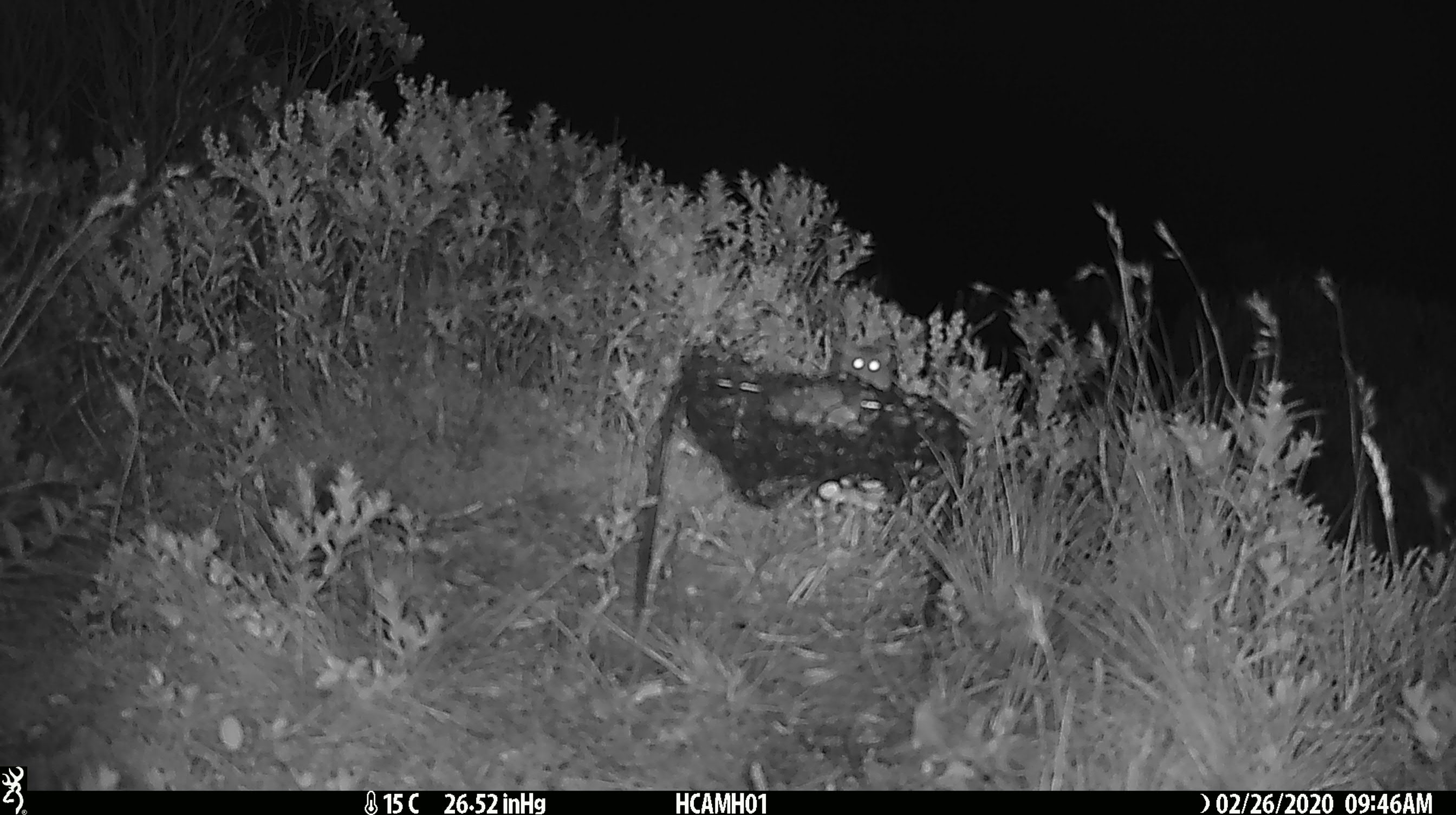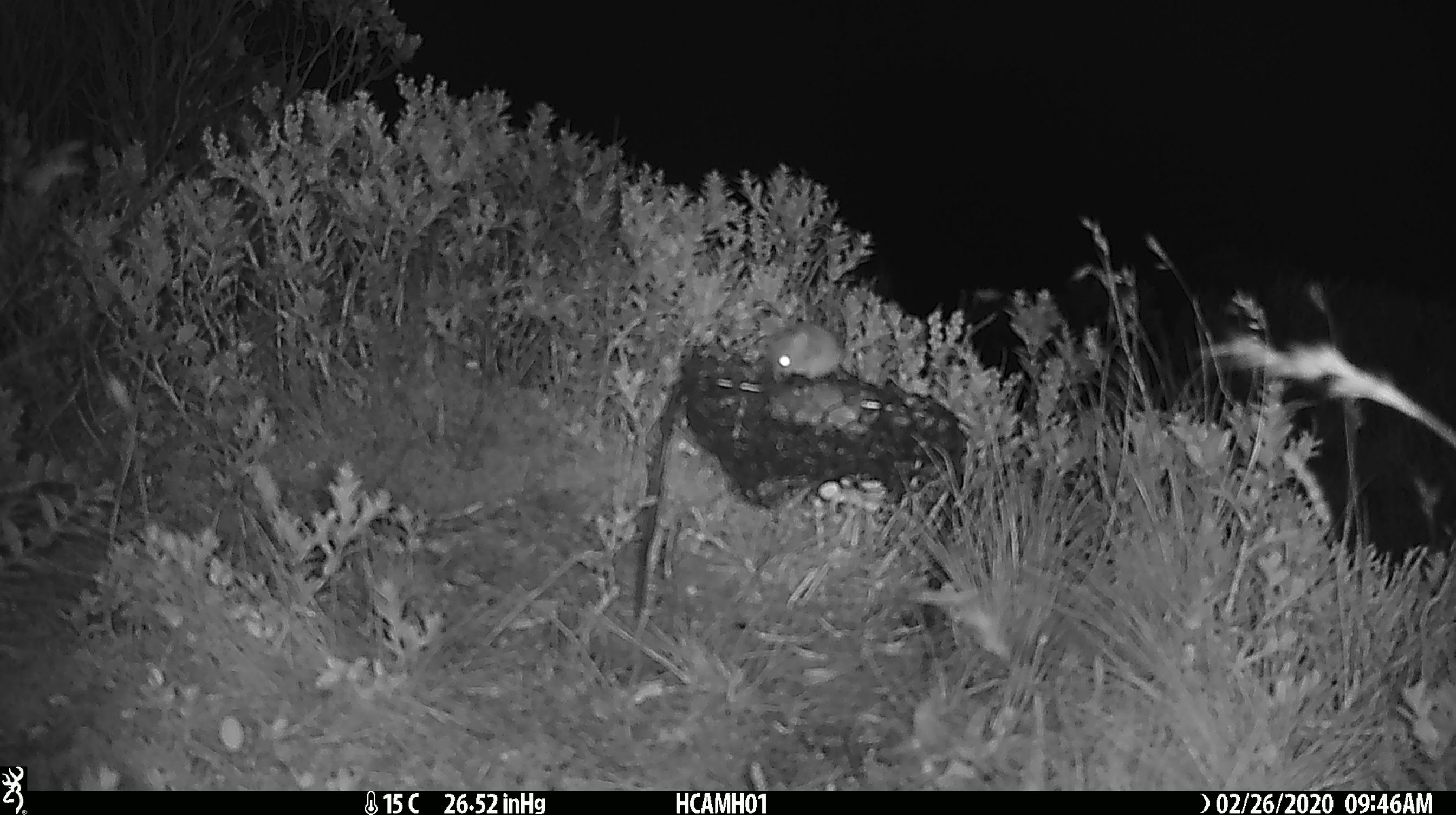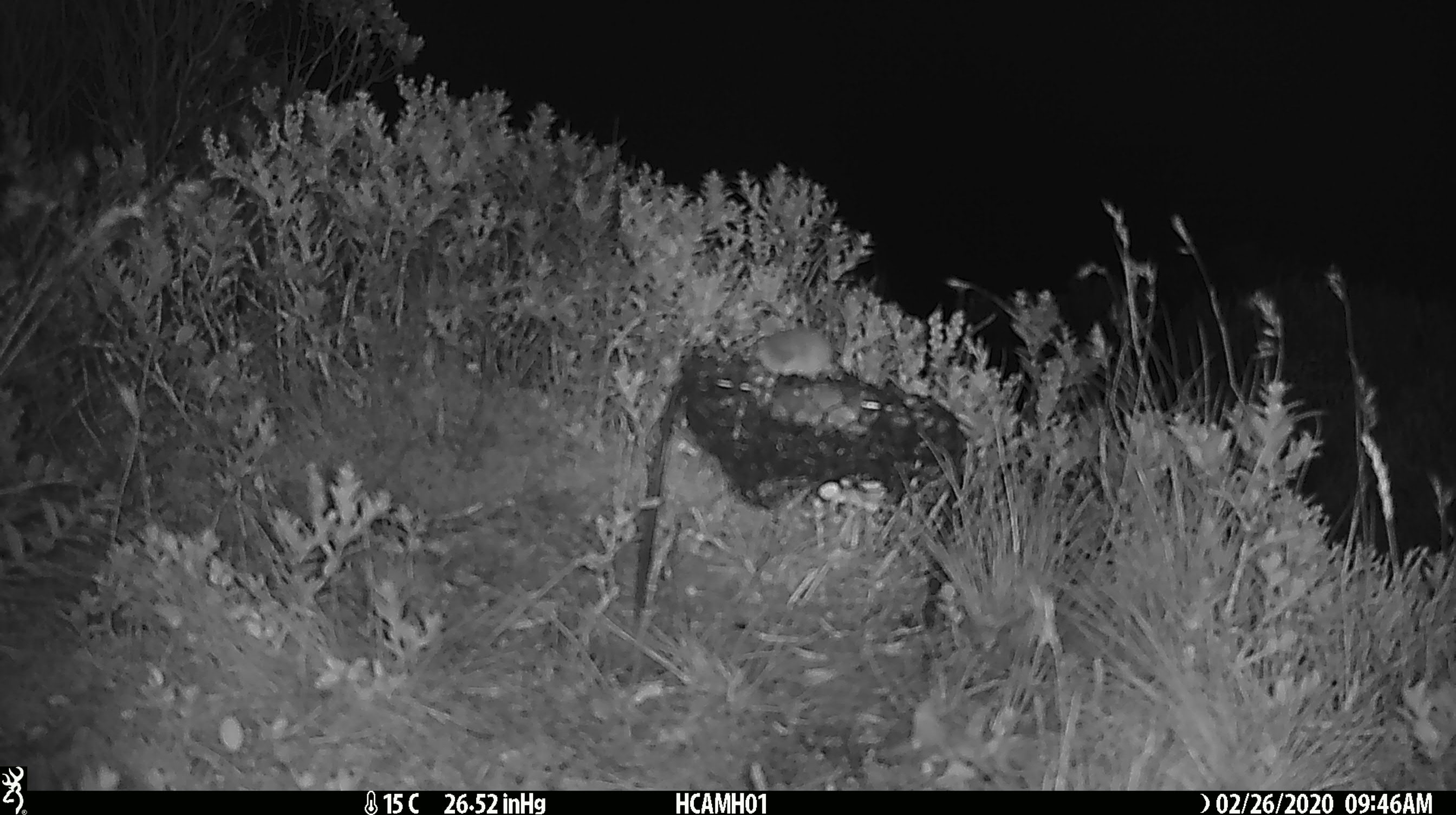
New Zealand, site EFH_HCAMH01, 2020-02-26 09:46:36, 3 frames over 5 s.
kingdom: Animalia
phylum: Chordata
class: Mammalia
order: Rodentia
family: Muridae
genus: Mus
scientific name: Mus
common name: mouse